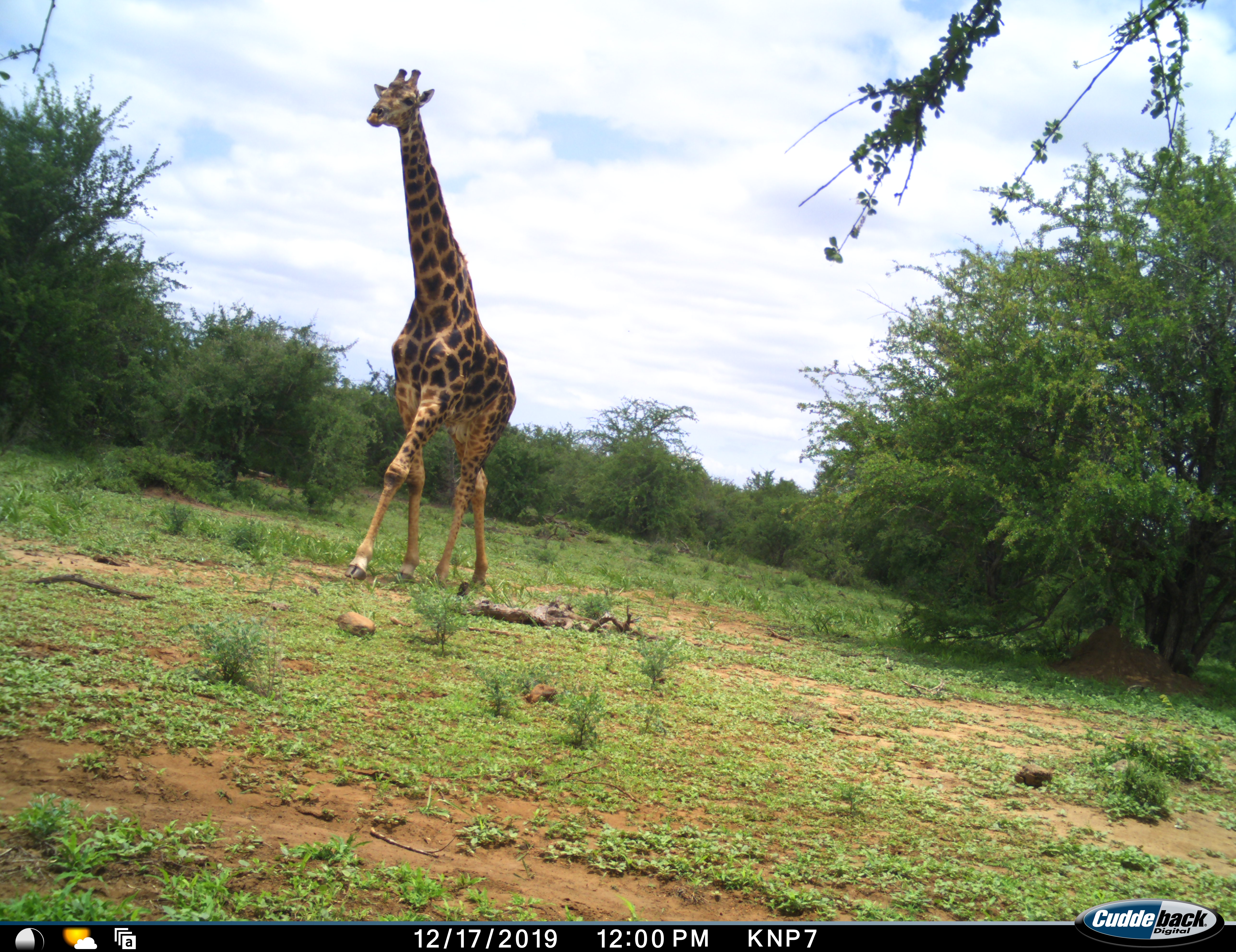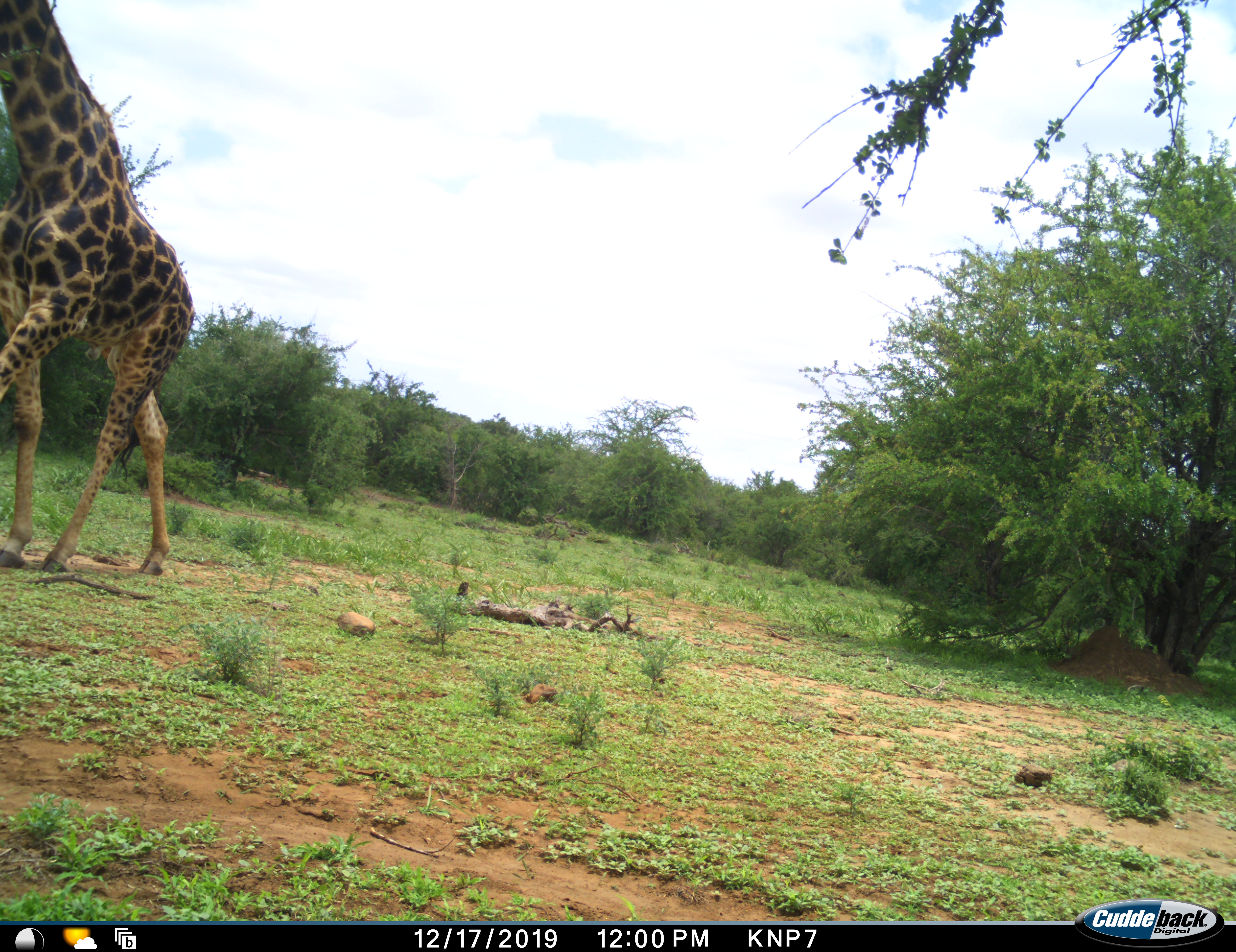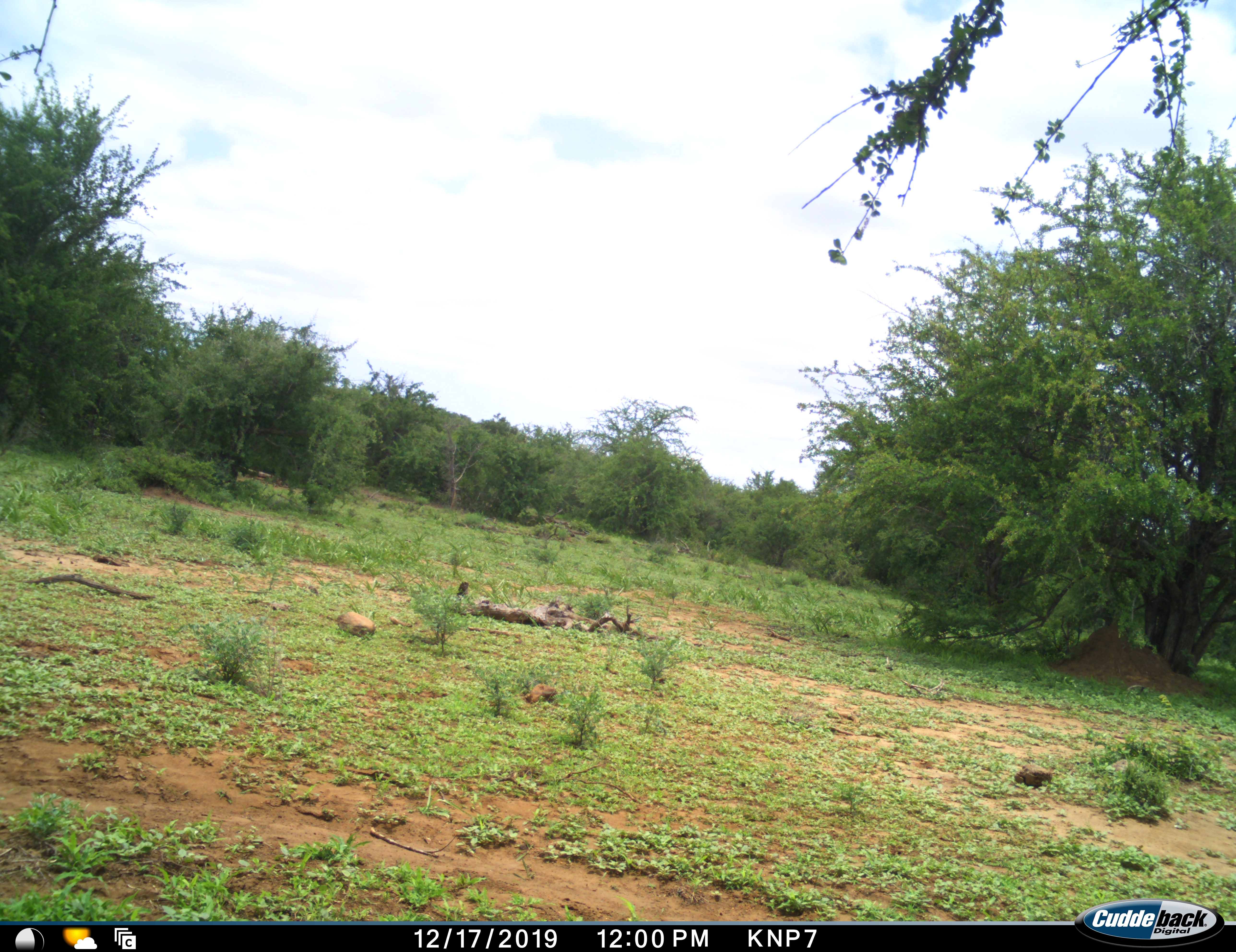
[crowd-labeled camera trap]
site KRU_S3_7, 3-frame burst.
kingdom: Animalia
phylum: Chordata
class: Mammalia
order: Artiodactyla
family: Giraffidae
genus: Giraffa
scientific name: Giraffa camelopardalis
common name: giraffe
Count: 1.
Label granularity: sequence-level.